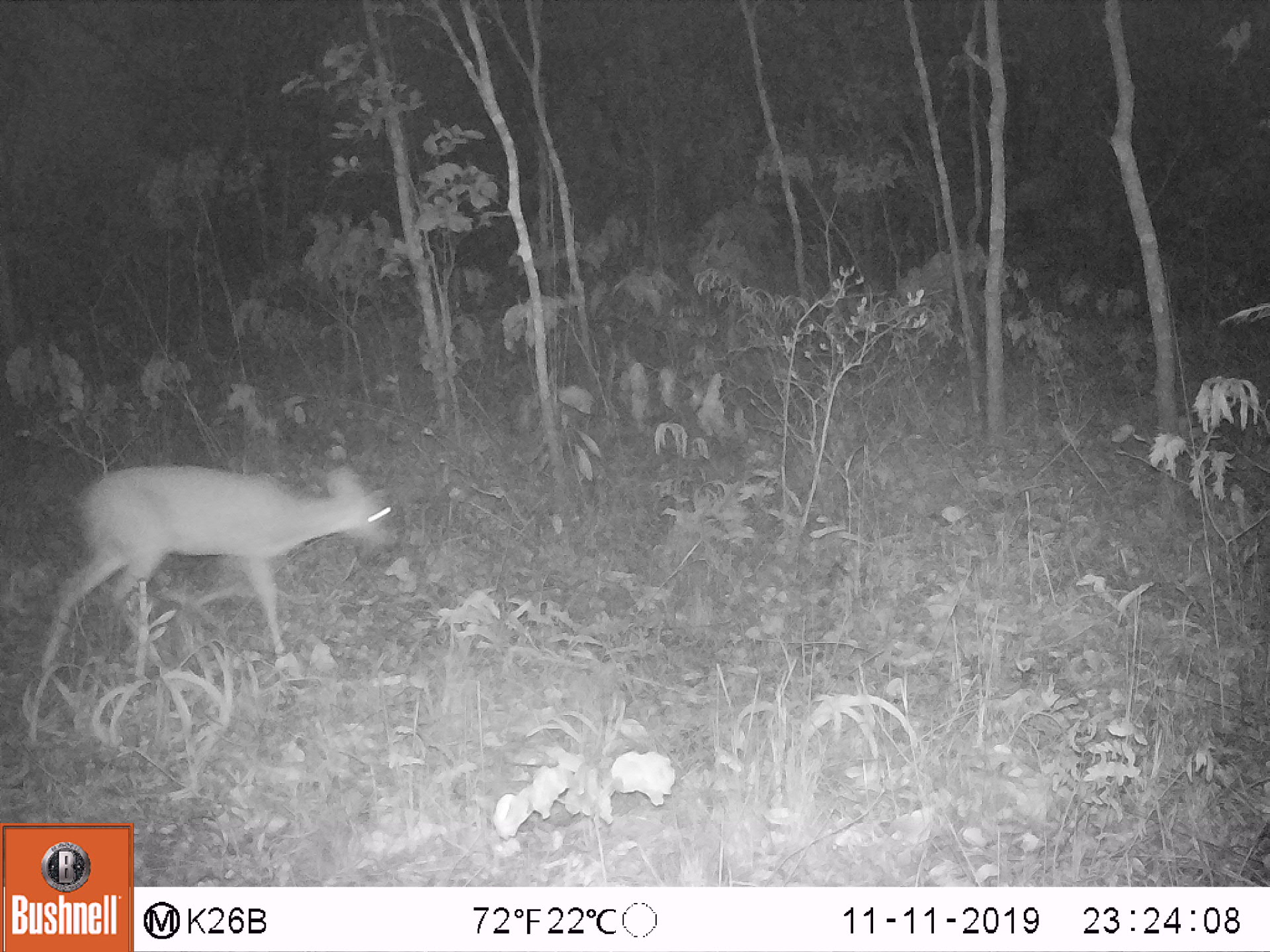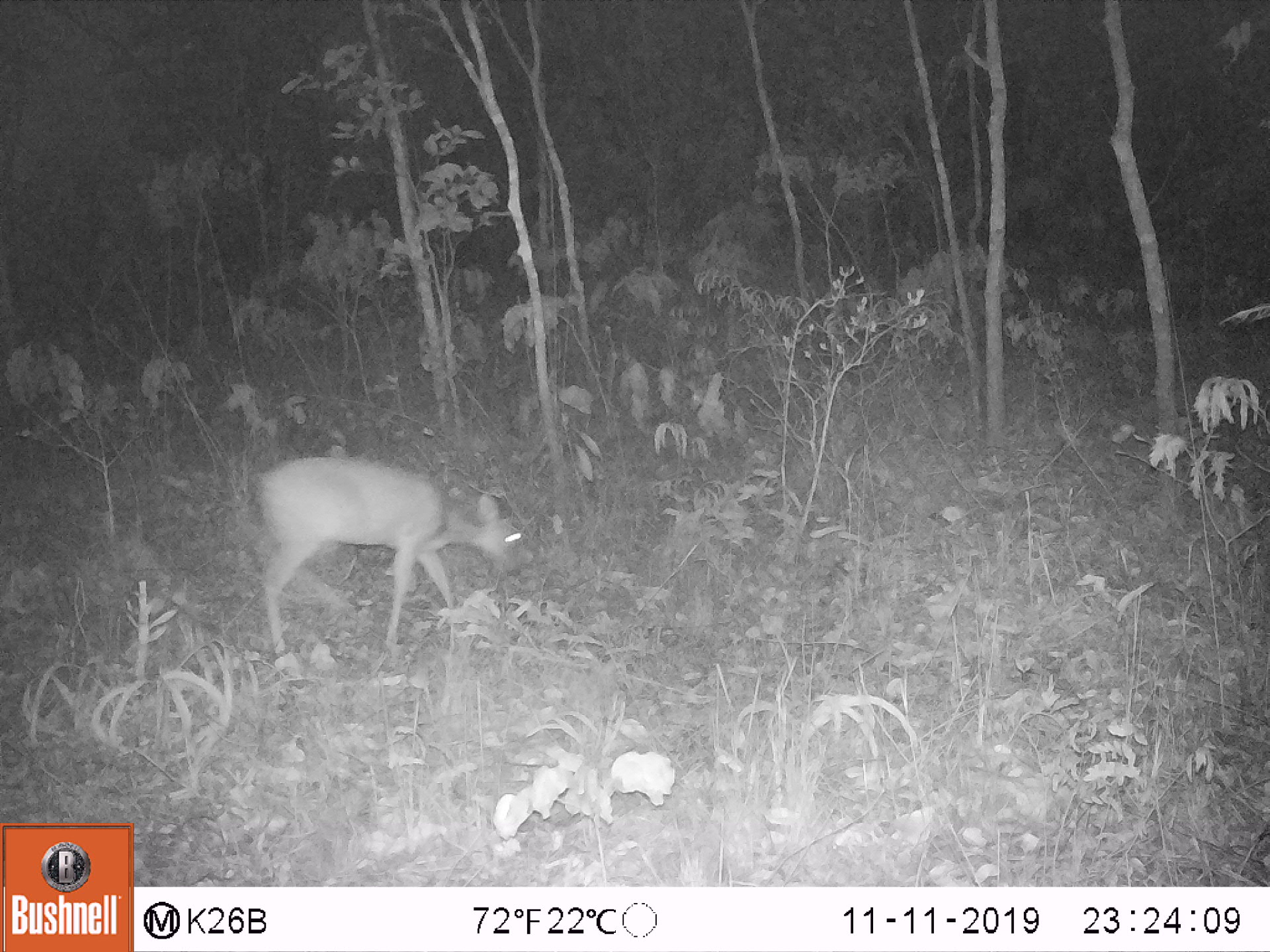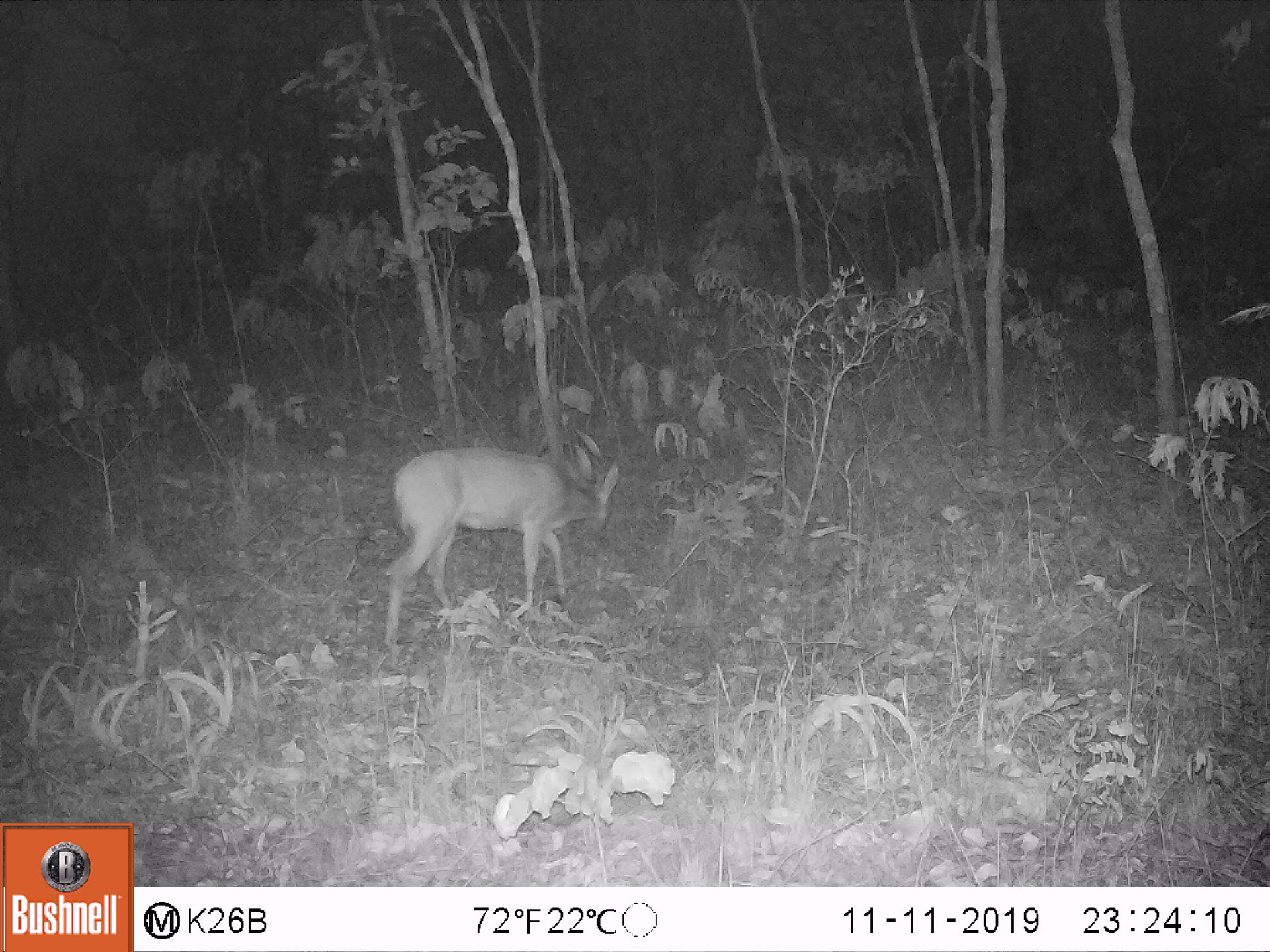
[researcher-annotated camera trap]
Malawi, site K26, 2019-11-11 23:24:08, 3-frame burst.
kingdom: Animalia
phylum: Chordata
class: Mammalia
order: Artiodactyla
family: Bovidae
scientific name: Antilopinae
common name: small antelope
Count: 1.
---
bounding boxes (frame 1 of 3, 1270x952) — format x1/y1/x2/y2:
small antelope: 33/455/413/690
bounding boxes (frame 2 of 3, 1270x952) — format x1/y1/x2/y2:
small antelope: 237/449/532/668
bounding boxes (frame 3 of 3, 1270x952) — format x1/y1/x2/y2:
small antelope: 378/439/623/665